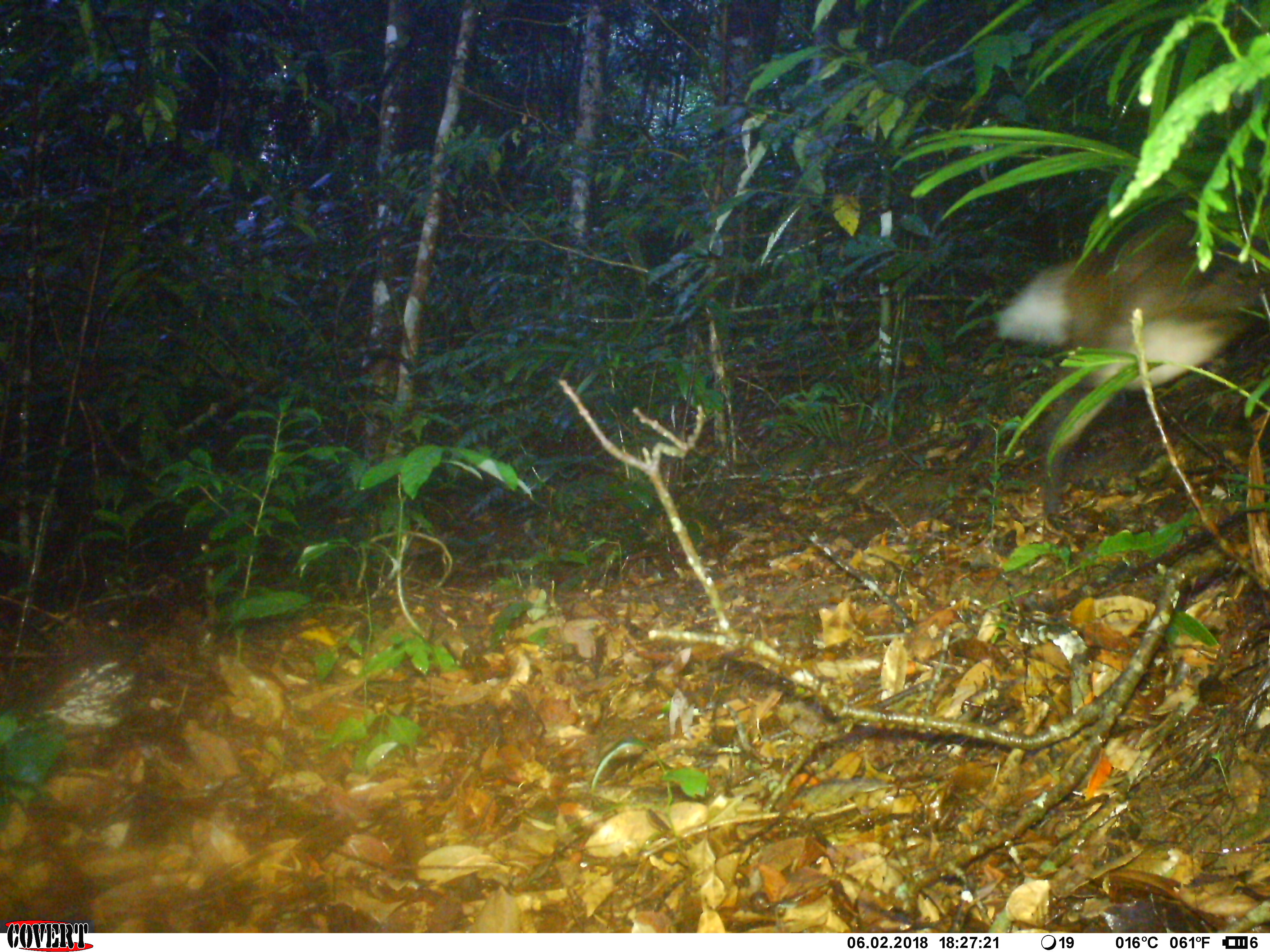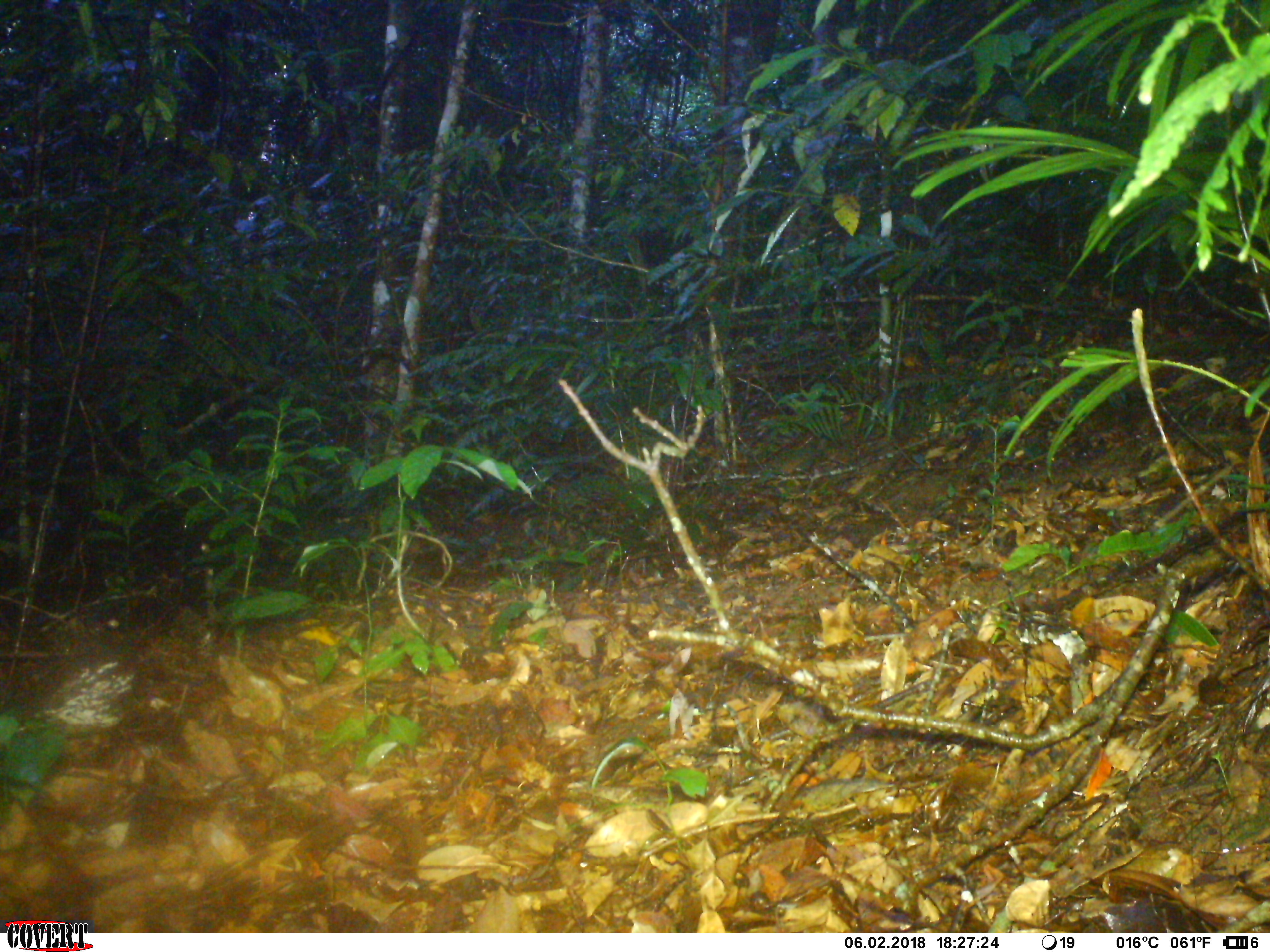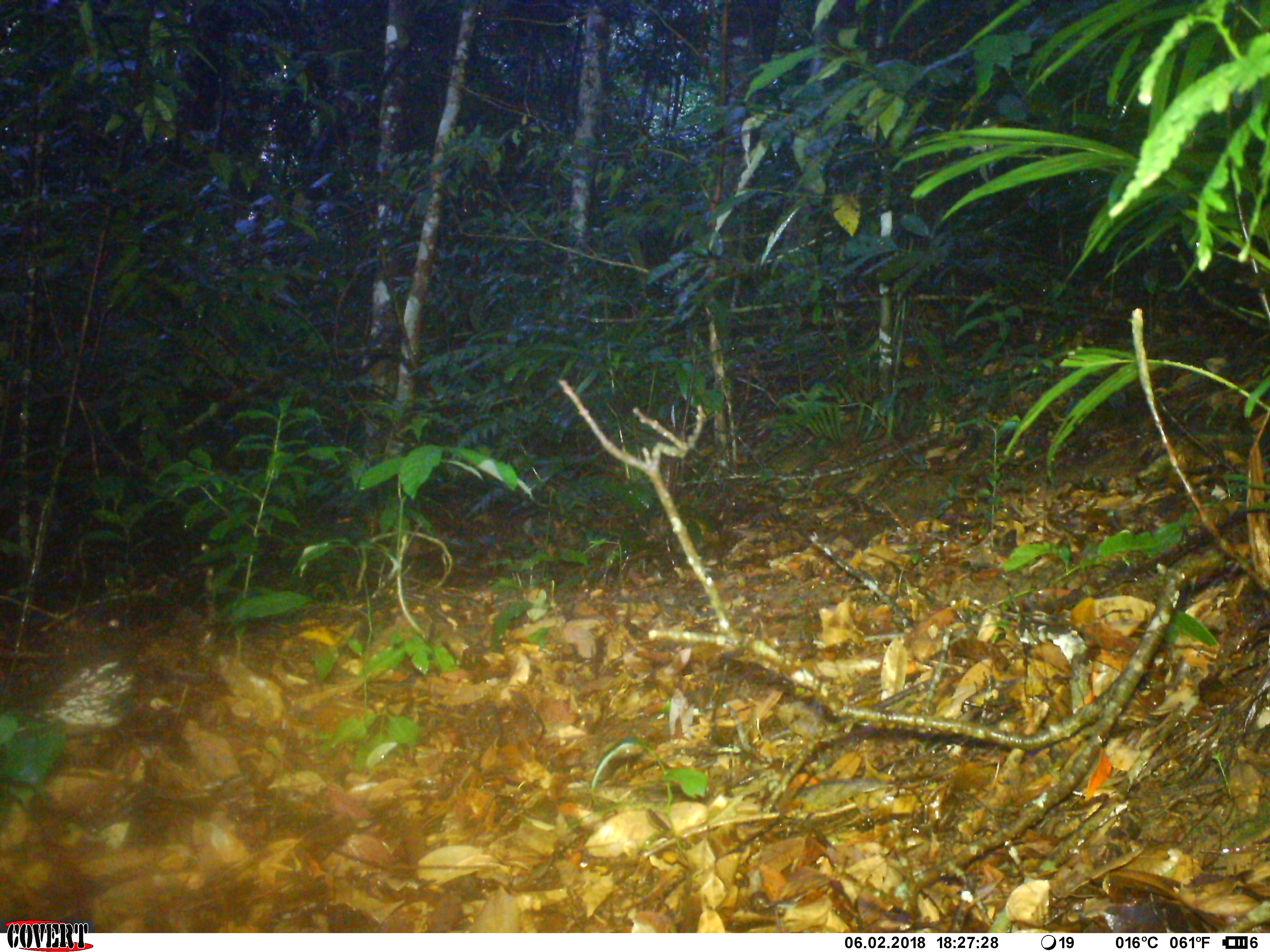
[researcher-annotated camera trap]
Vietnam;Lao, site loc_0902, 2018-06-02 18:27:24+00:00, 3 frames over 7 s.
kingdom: Animalia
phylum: Chordata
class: Mammalia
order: Artiodactyla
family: Cervidae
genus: Muntiacus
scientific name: Muntiacus rooseveltorum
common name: roosevelt's muntjac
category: roosevelts muntjac group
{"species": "roosevelts muntjac group (roosevelt's muntjac) (Muntiacus rooseveltorum)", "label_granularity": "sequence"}